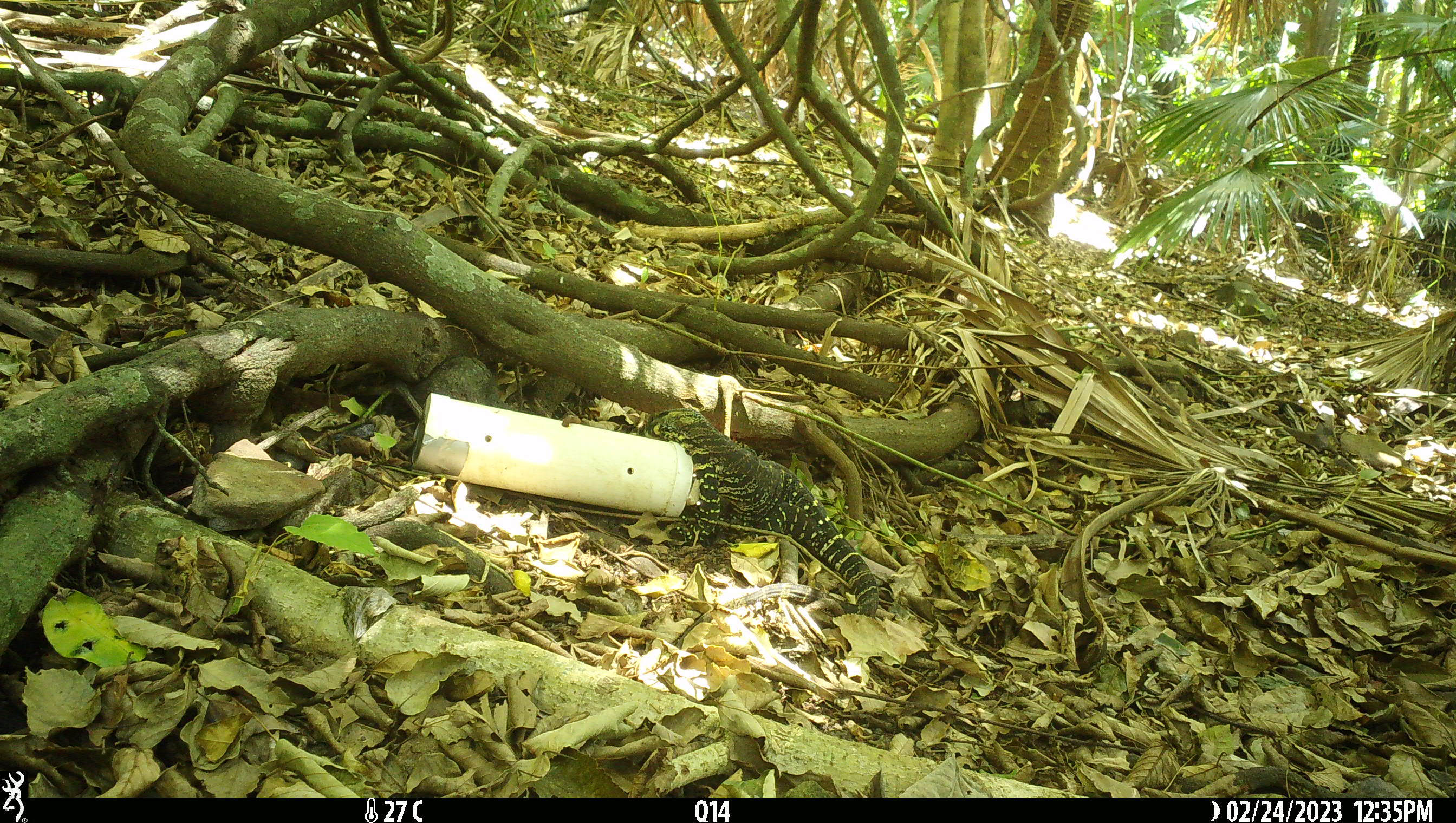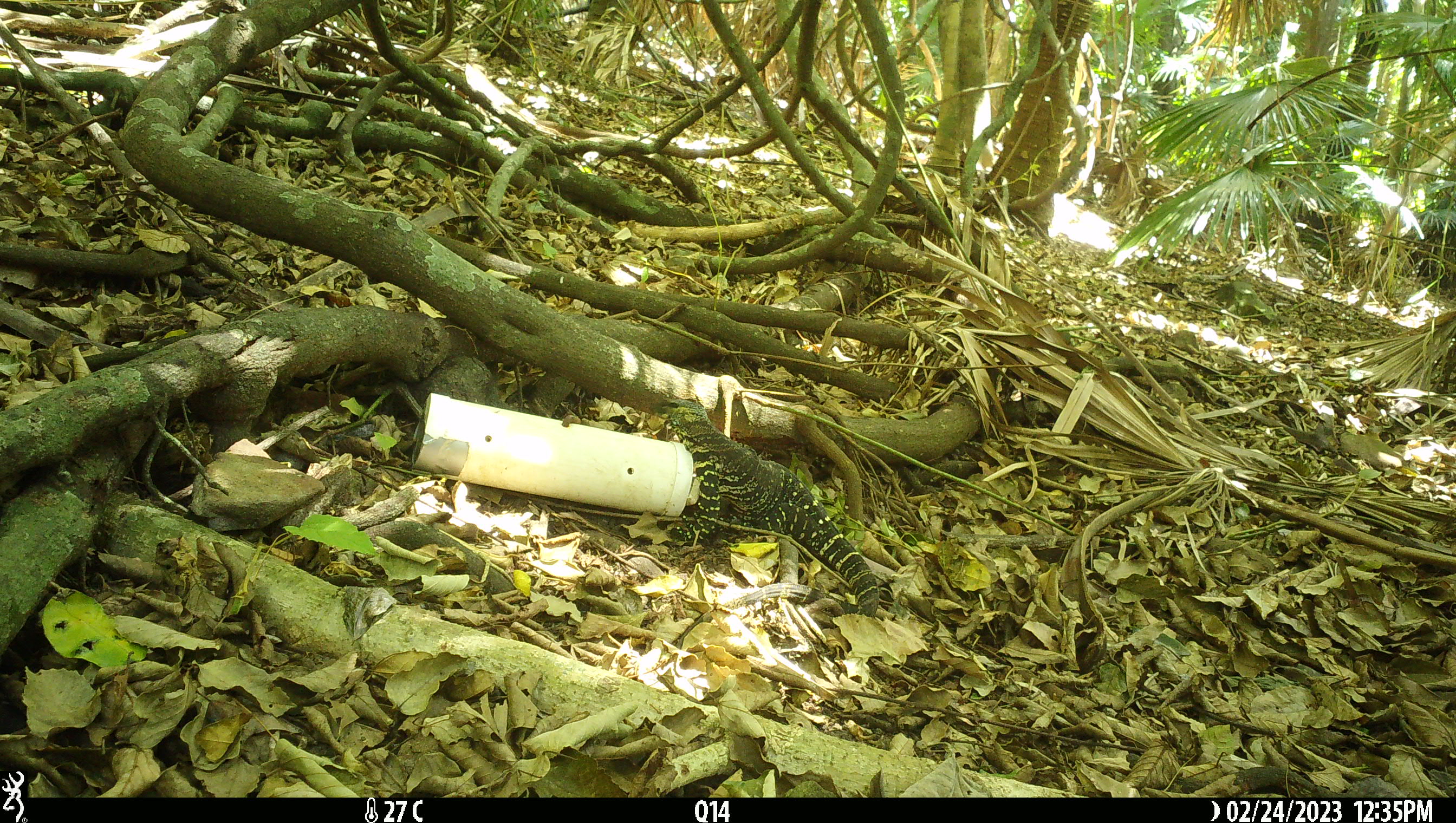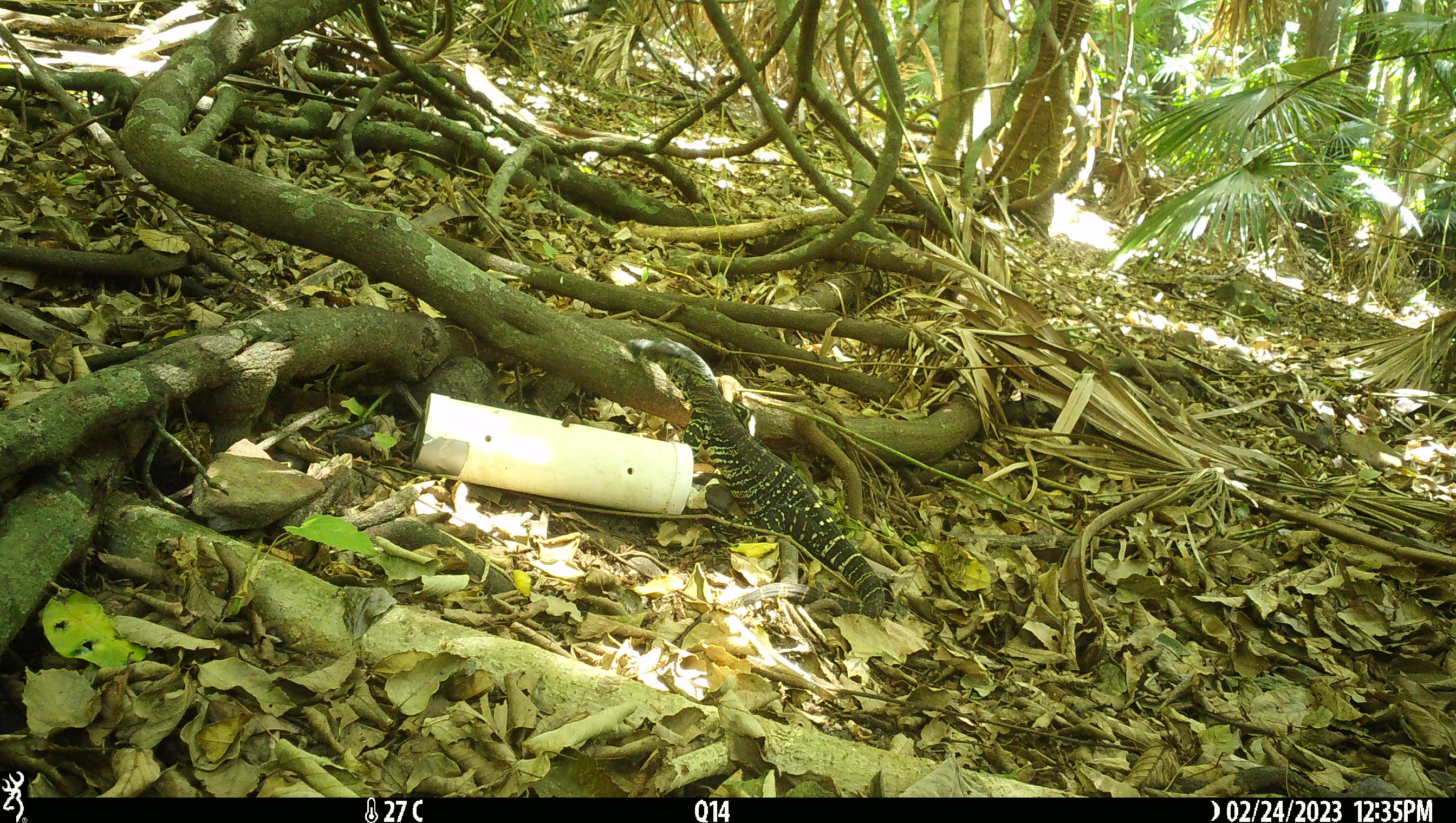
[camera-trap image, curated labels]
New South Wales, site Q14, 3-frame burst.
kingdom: Animalia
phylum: Chordata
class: Reptilia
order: Squamata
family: Varanidae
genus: Varanus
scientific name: Varanus varius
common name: lace monitor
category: goanna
Goanna (lace monitor) (Varanus varius).